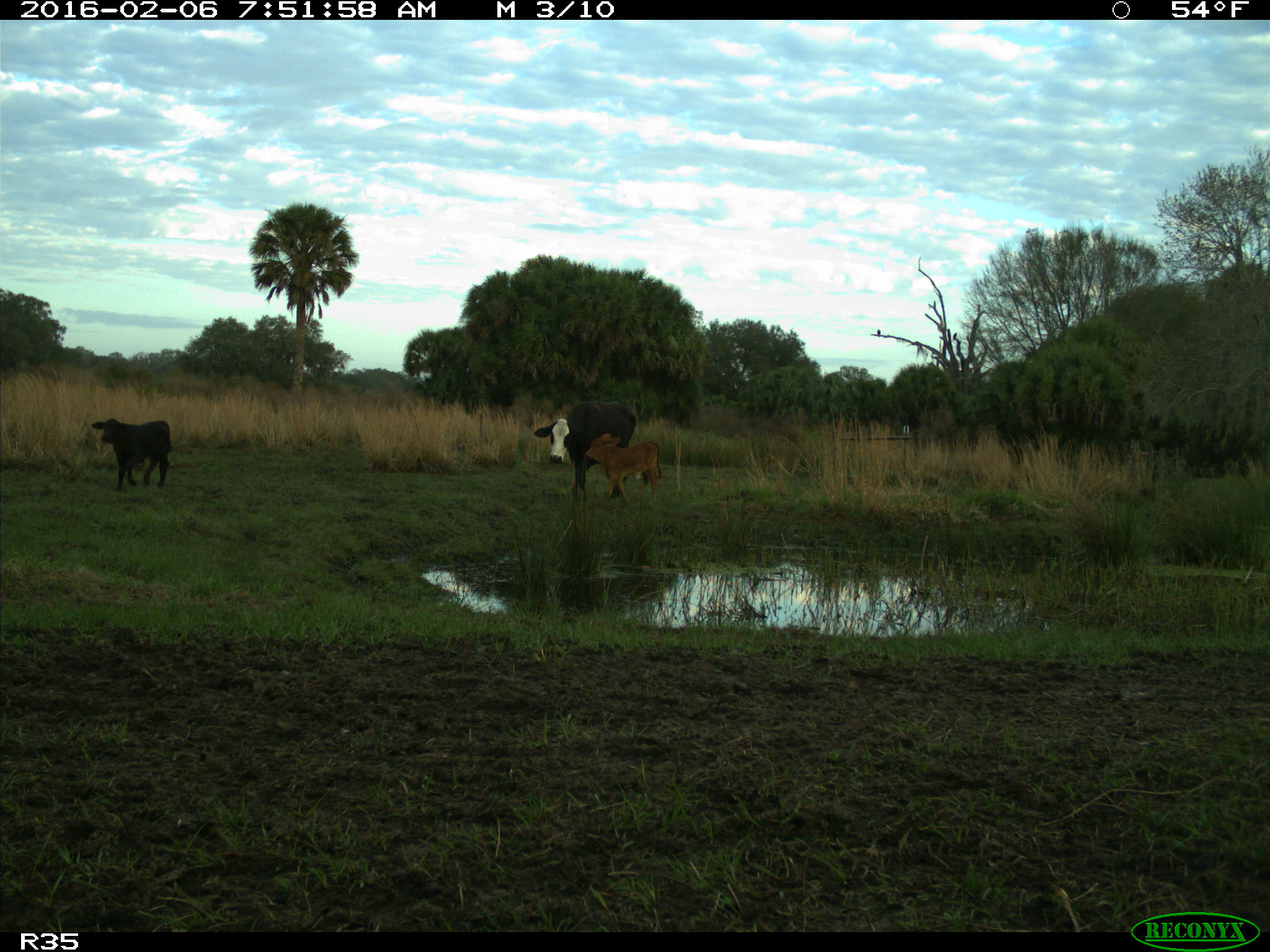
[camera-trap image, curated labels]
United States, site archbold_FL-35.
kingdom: Animalia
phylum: Chordata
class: Mammalia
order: Artiodactyla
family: Bovidae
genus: Bos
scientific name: Bos taurus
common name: domestic cow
Bos taurus (domestic cow).